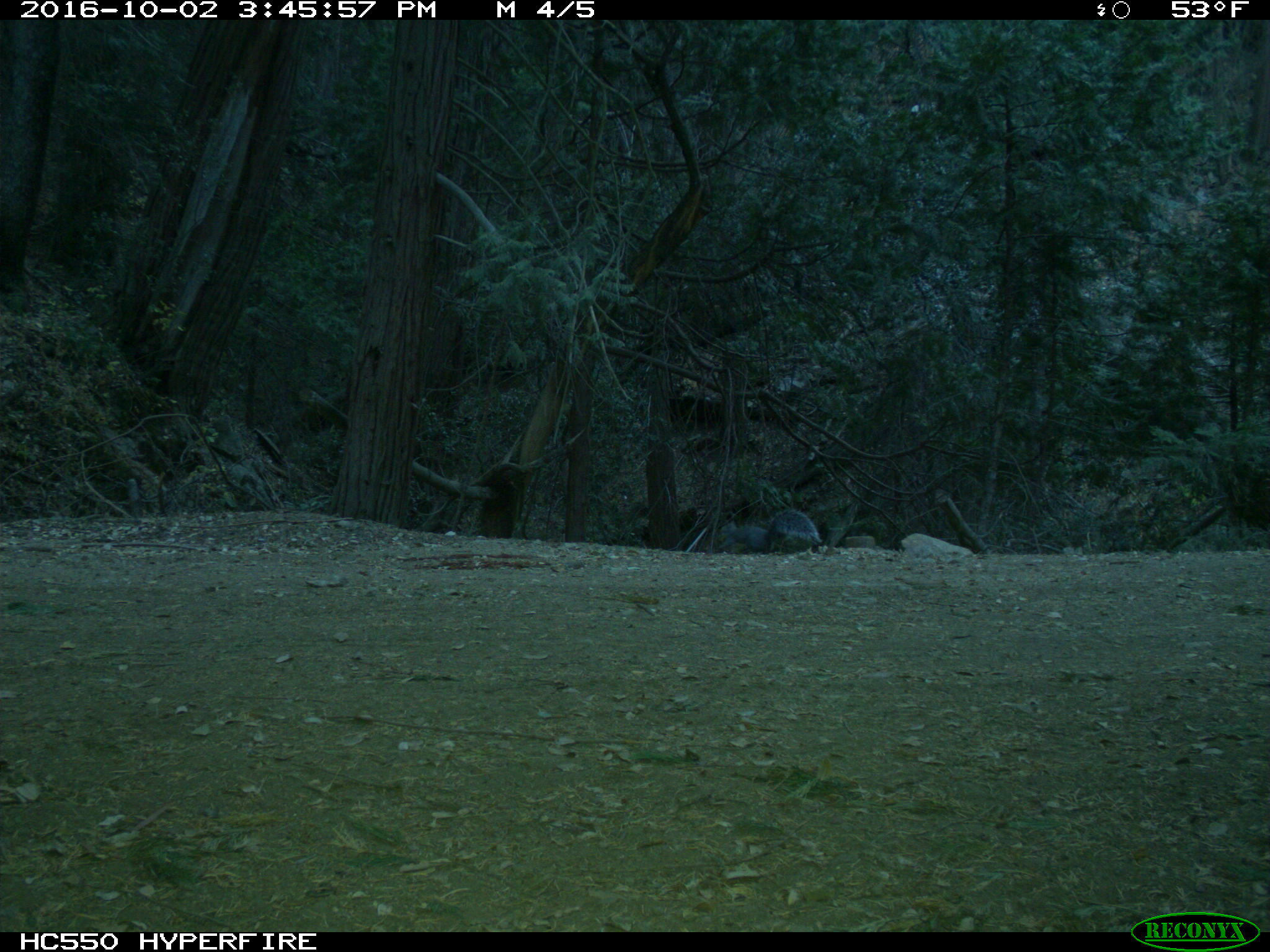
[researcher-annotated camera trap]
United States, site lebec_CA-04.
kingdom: Animalia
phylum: Chordata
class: Mammalia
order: Rodentia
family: Sciuridae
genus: Sciurus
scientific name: Sciurus carolinensis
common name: eastern gray squirrel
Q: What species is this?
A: Sciurus carolinensis (eastern gray squirrel).